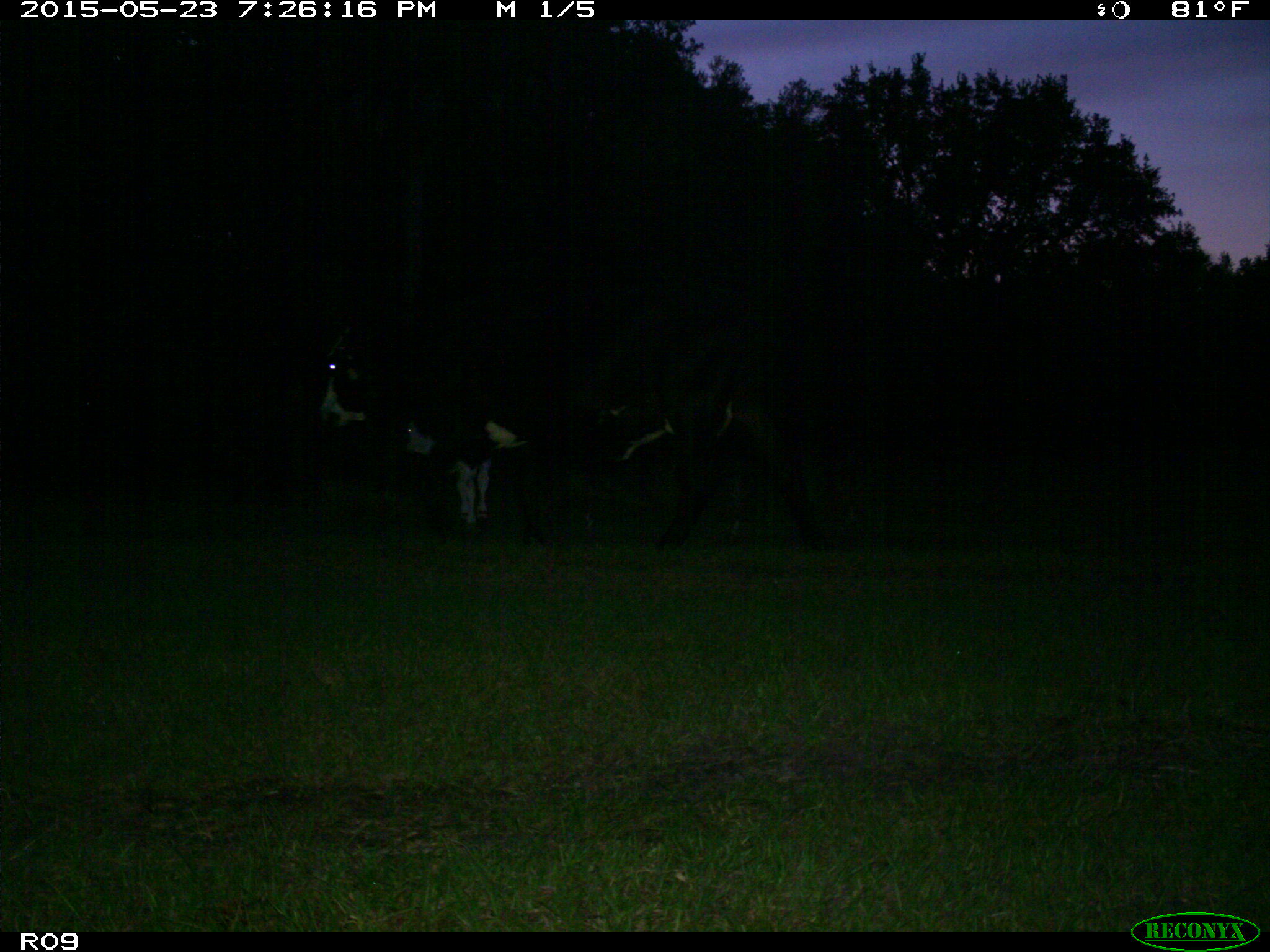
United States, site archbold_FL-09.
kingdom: Animalia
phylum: Chordata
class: Mammalia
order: Artiodactyla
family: Bovidae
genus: Bos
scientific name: Bos taurus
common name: domestic cow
Bos taurus (domestic cow).